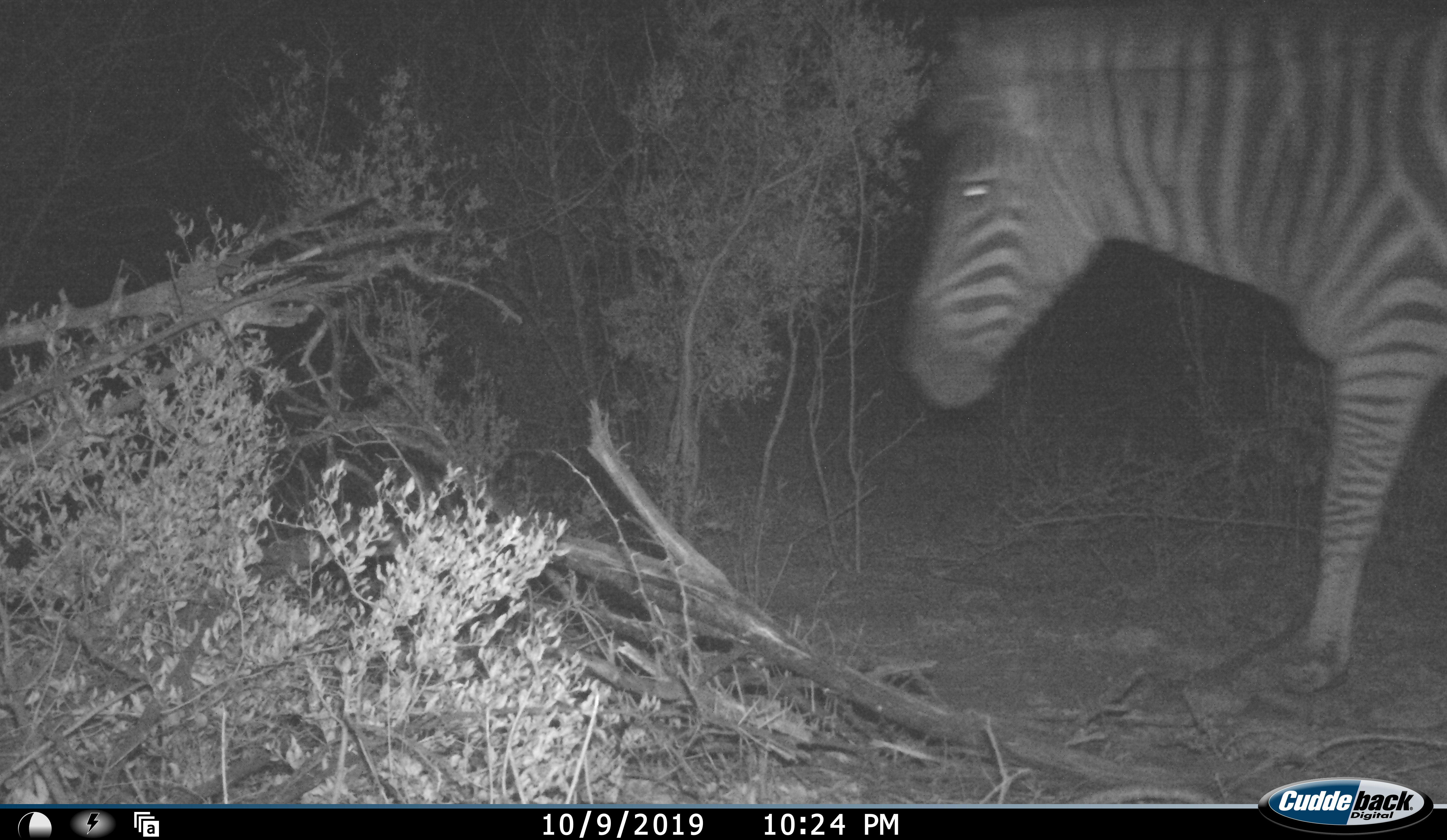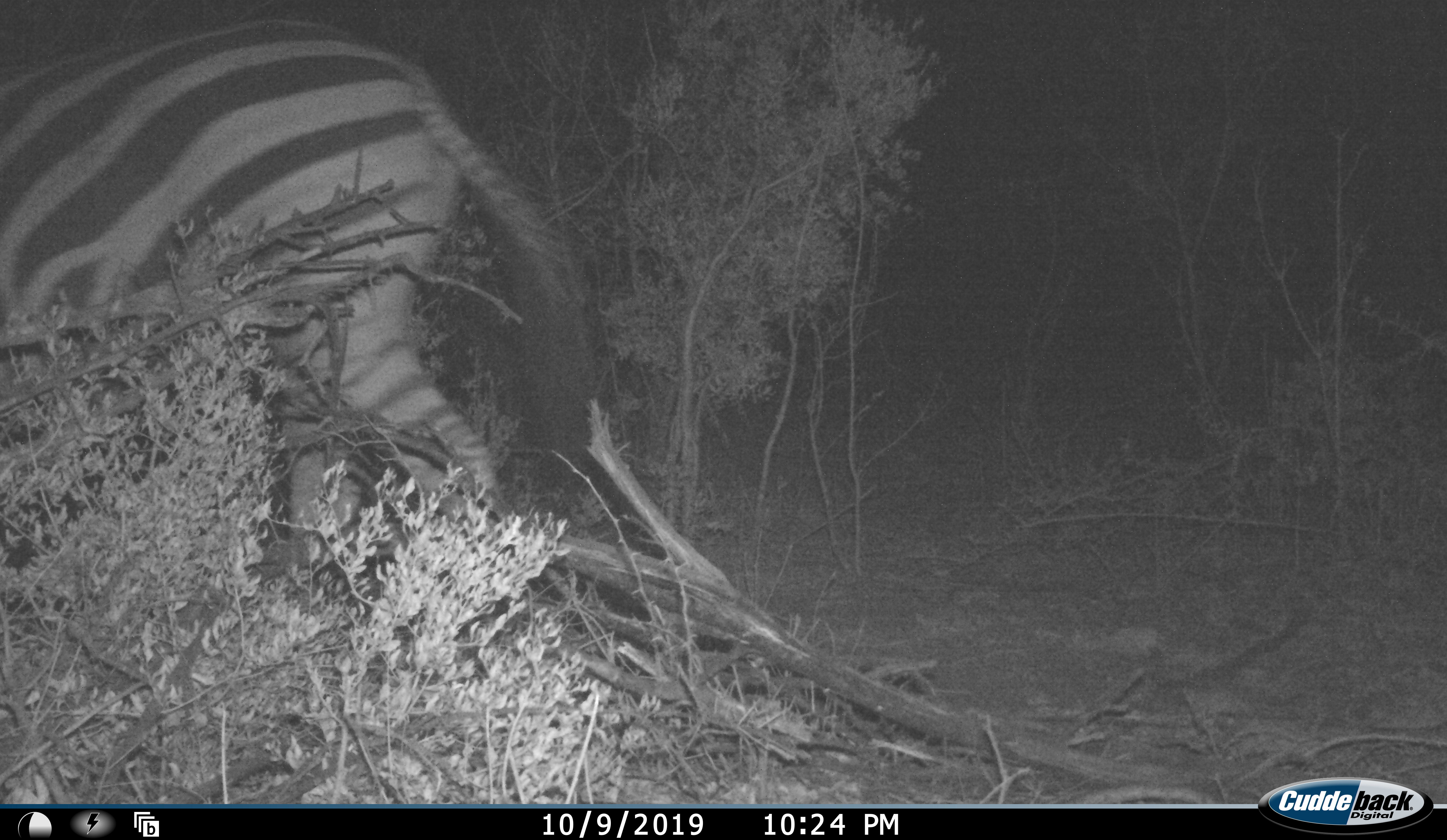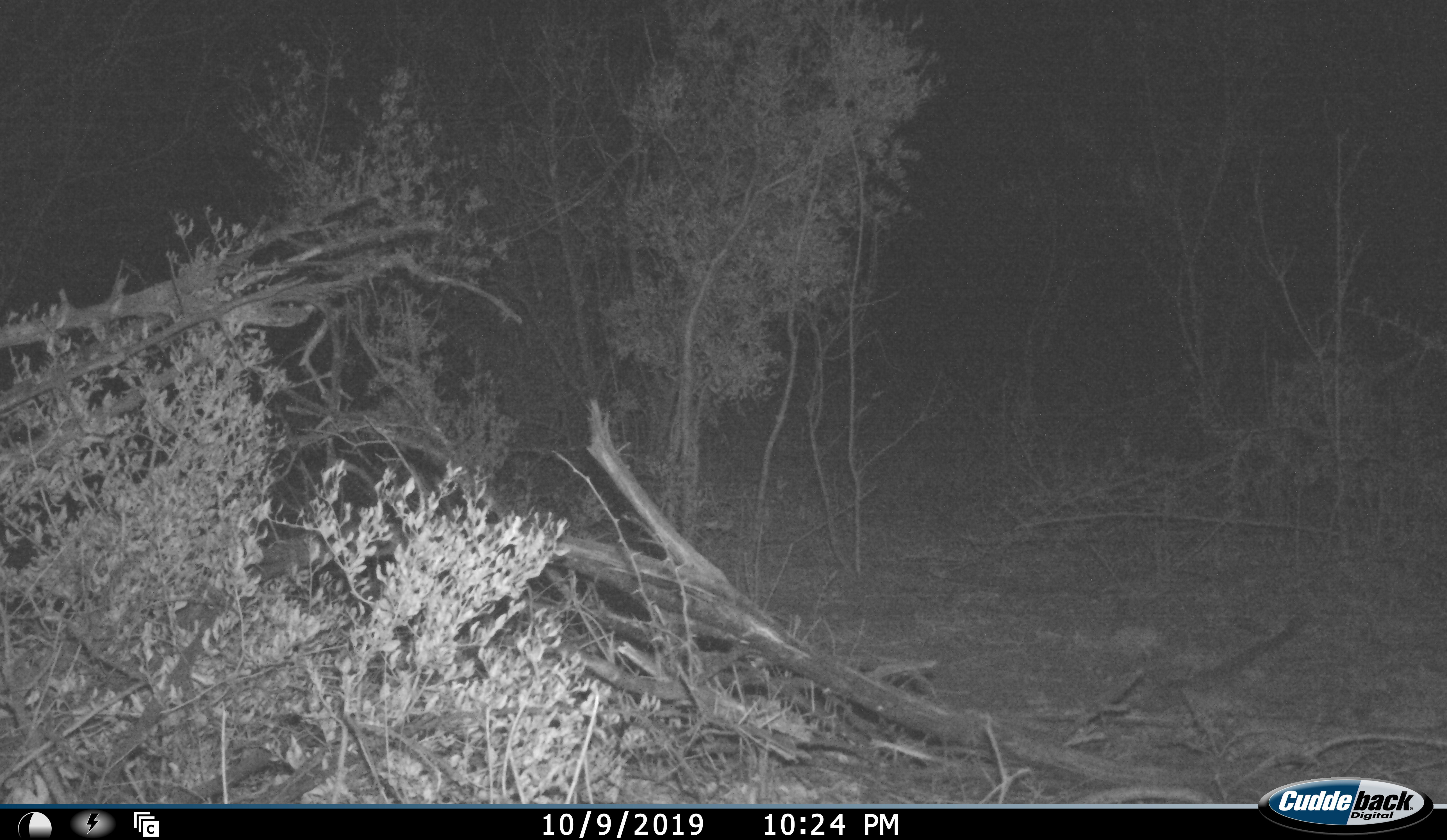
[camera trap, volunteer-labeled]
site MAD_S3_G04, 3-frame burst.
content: unidentified animal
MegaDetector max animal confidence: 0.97